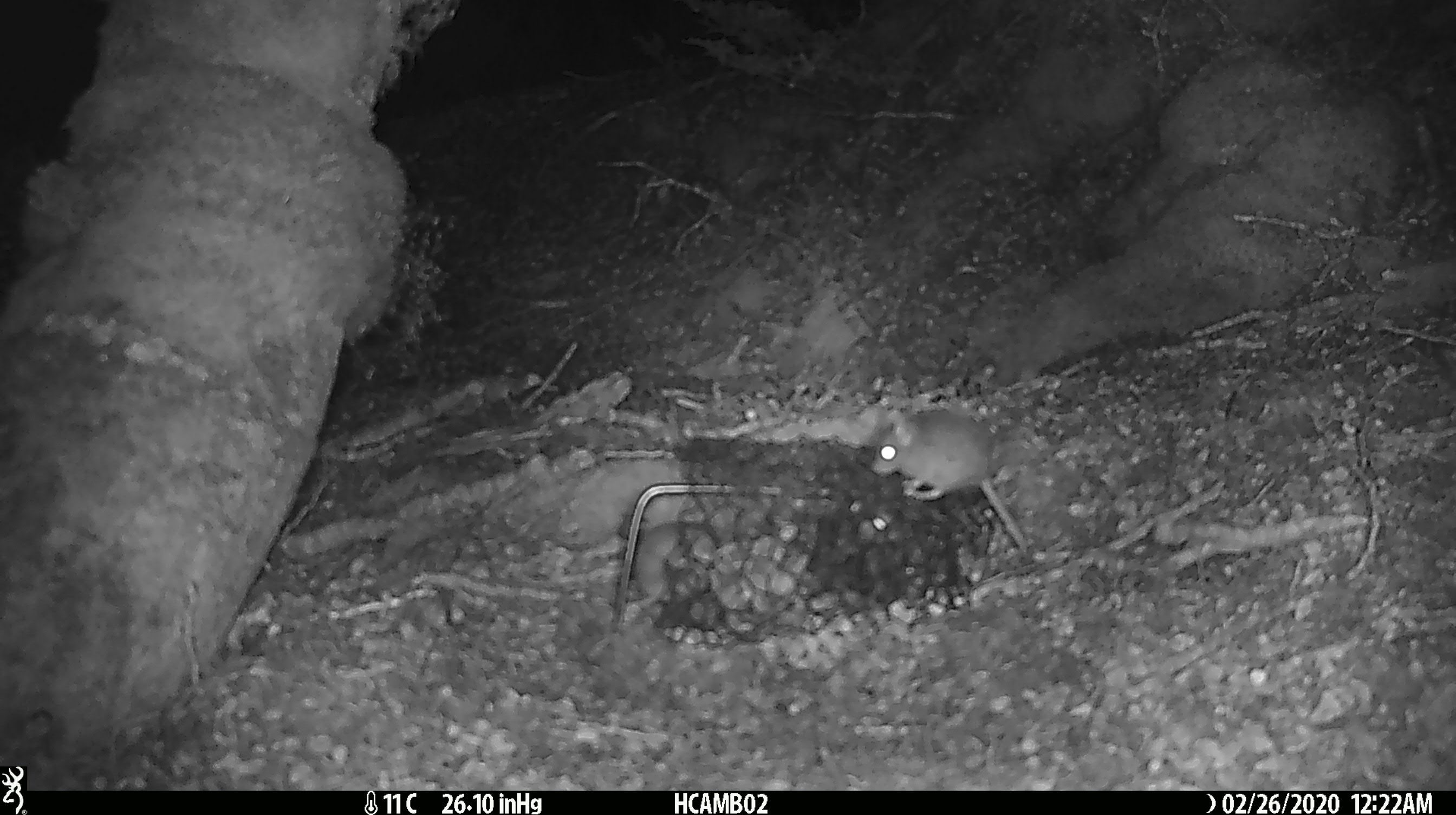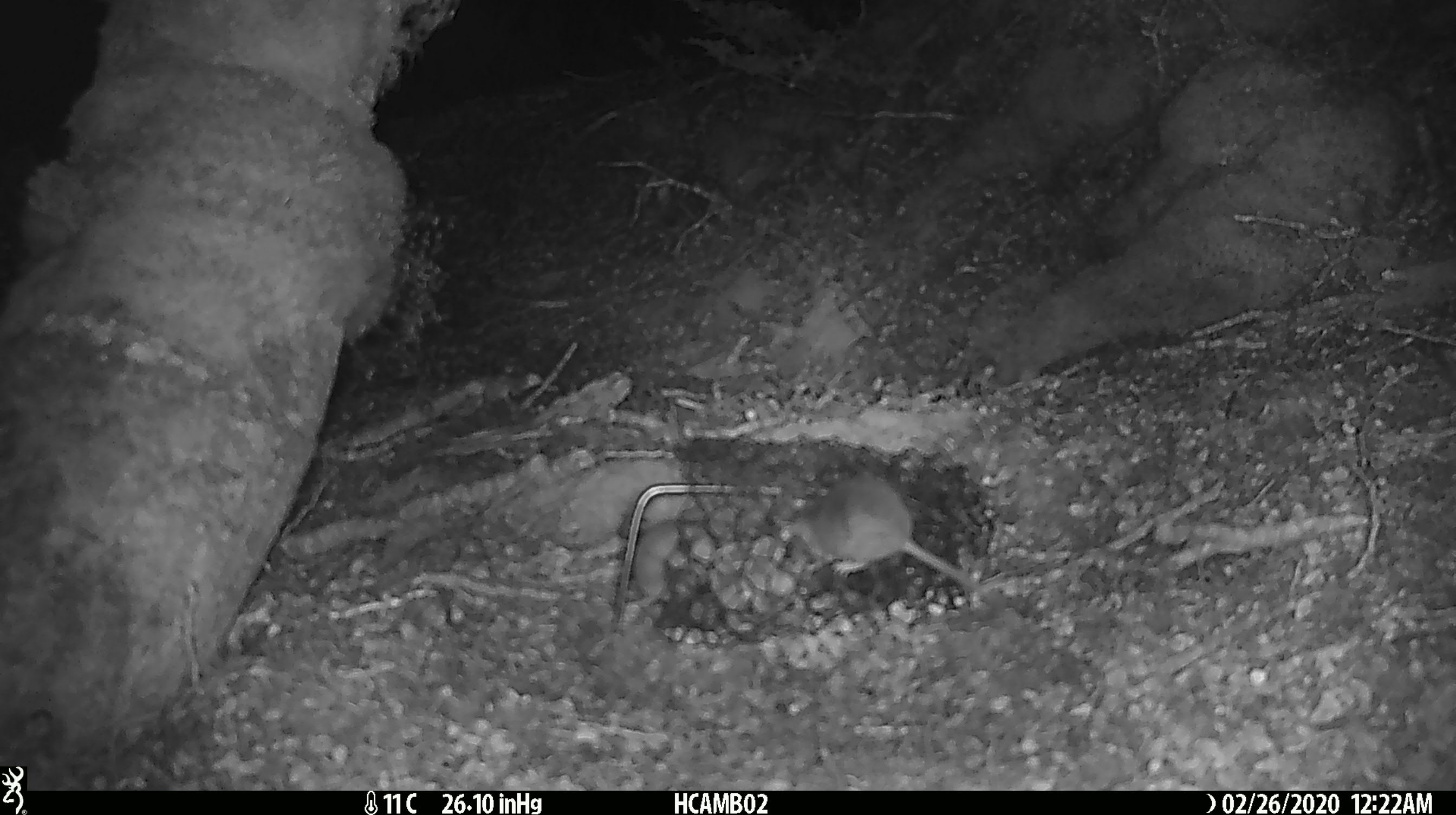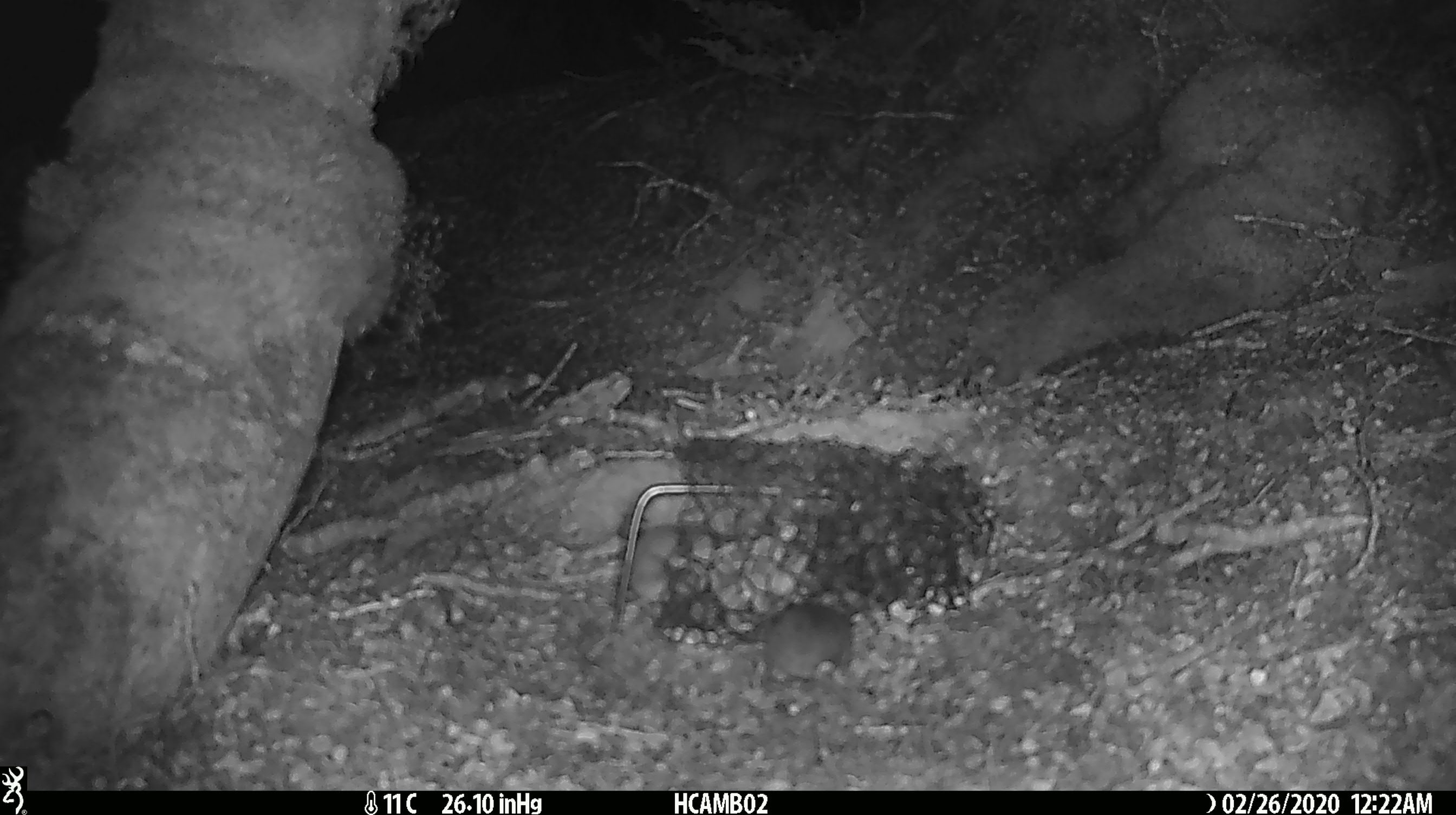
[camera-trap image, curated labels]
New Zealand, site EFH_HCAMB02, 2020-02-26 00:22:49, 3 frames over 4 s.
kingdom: Animalia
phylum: Chordata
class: Mammalia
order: Rodentia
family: Muridae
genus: Mus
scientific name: Mus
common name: mouse